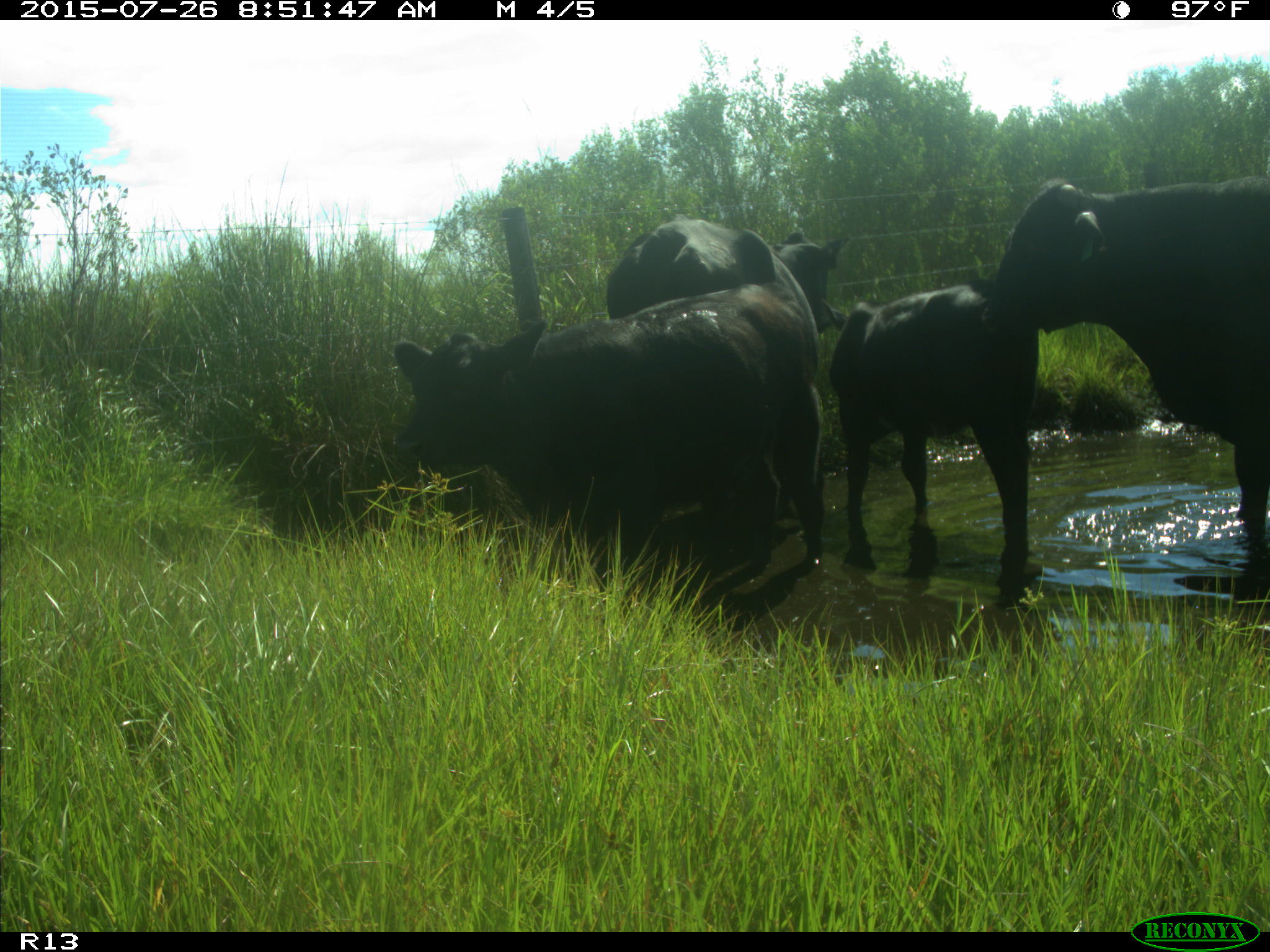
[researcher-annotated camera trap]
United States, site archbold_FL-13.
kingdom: Animalia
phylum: Chordata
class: Mammalia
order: Artiodactyla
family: Bovidae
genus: Bos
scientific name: Bos taurus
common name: domestic cow